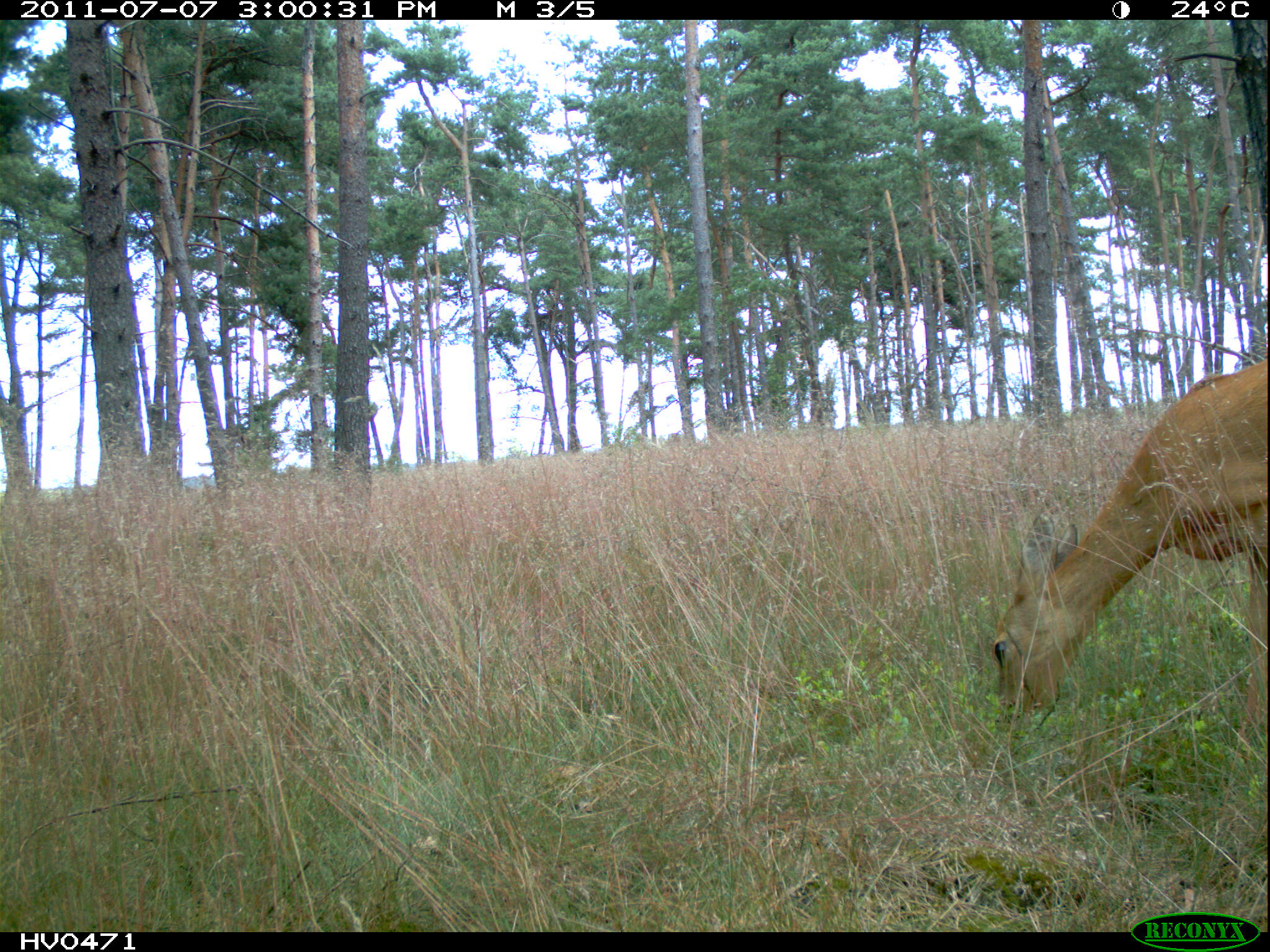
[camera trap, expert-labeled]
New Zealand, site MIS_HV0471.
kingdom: Animalia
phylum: Chordata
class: Mammalia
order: Artiodactyla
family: Cervidae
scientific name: Cervidae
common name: deer